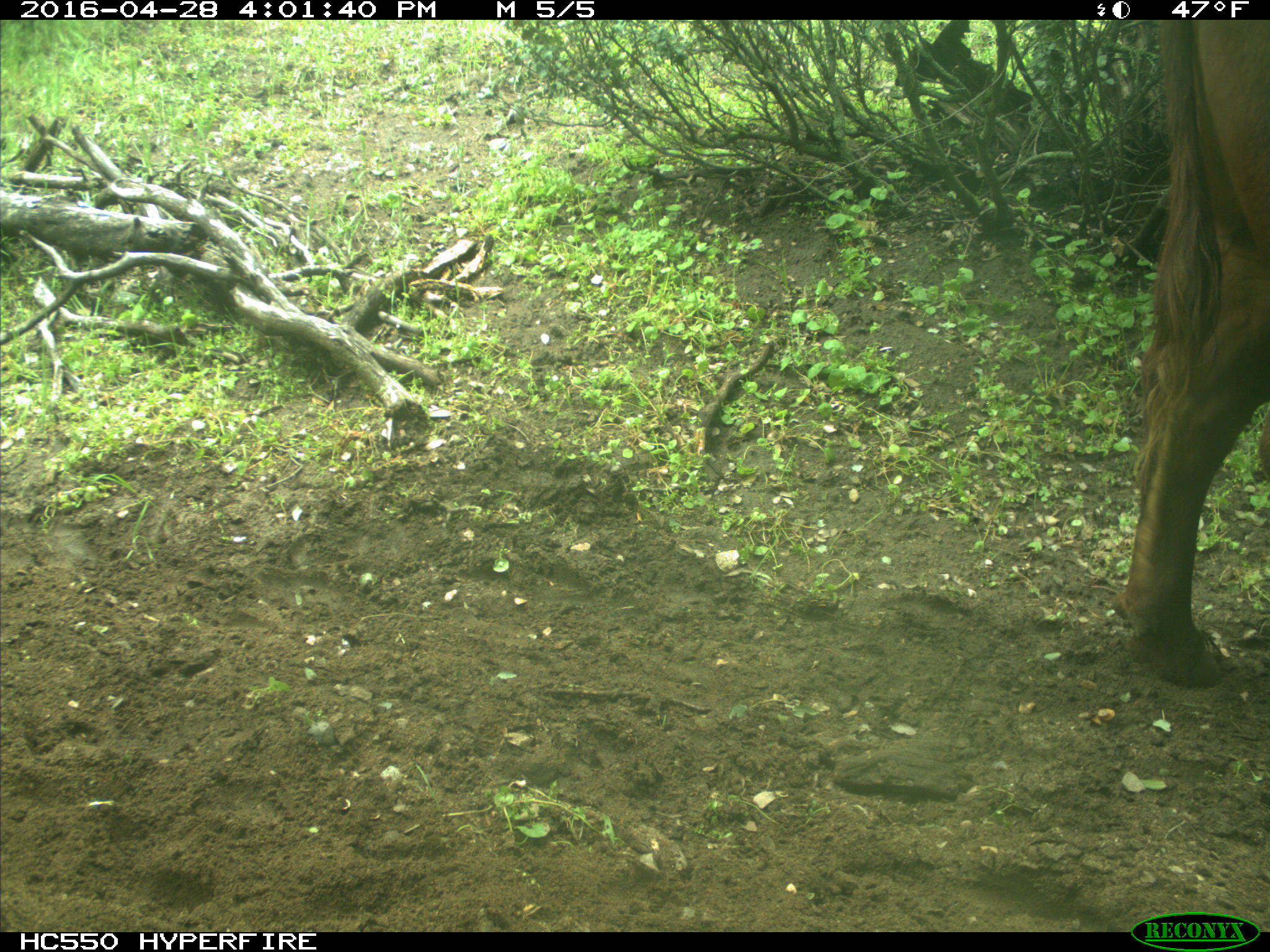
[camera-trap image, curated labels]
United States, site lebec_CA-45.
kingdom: Animalia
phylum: Chordata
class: Mammalia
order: Artiodactyla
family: Bovidae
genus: Bos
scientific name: Bos taurus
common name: domestic cow